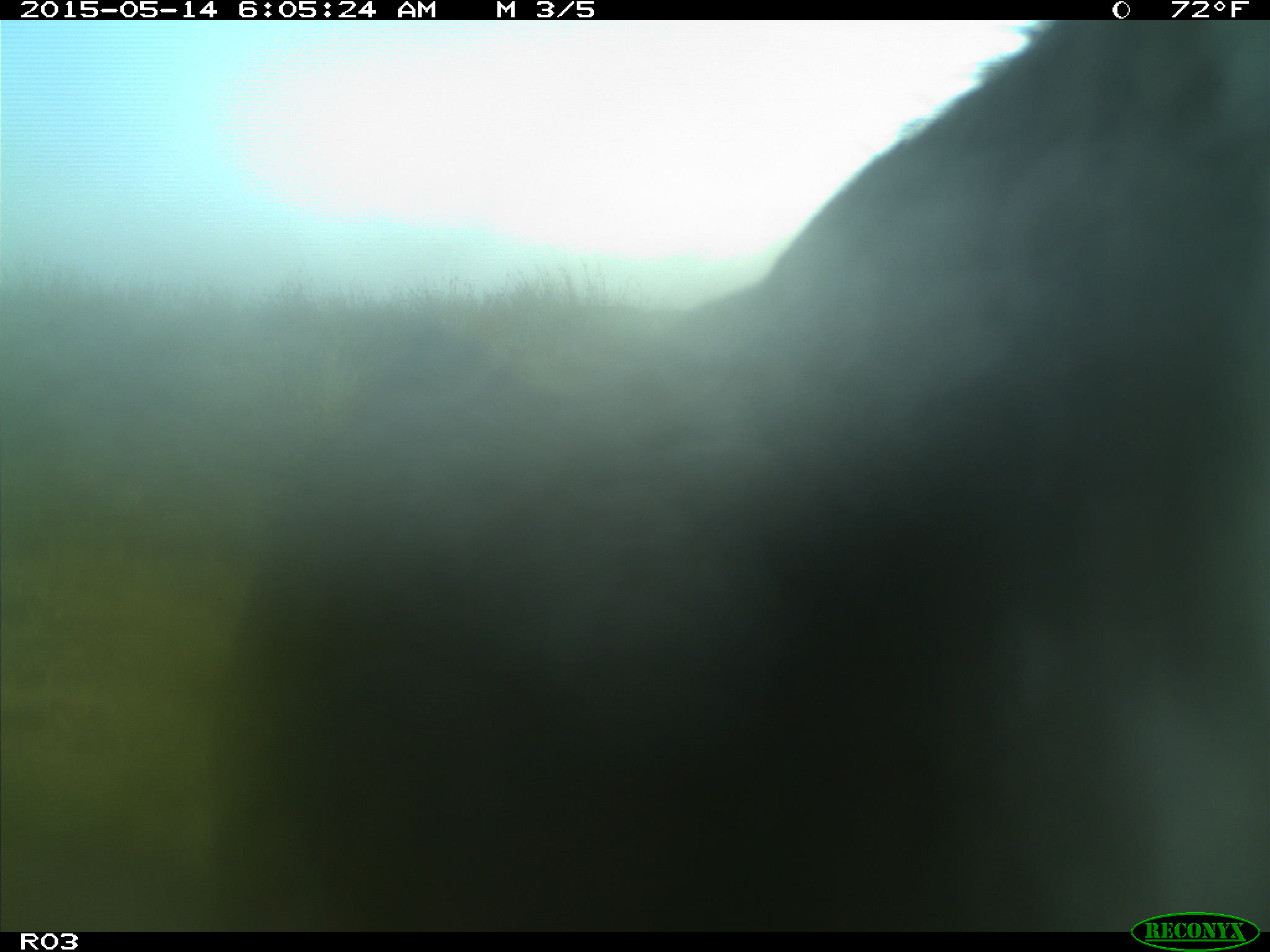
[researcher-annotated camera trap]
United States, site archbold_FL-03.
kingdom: Animalia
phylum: Chordata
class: Mammalia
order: Artiodactyla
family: Bovidae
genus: Bos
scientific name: Bos taurus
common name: domestic cow